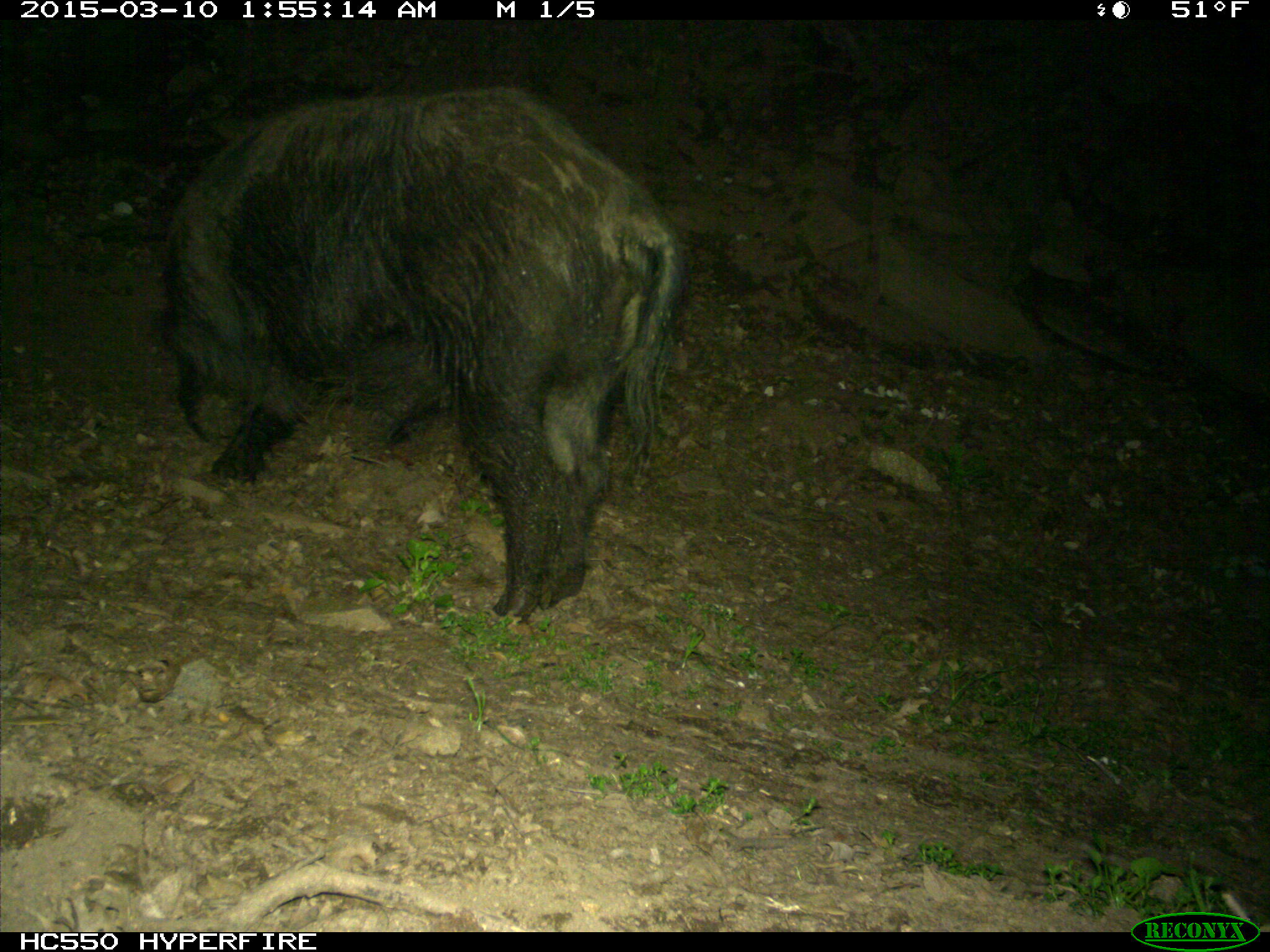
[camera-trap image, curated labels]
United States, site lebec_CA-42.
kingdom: Animalia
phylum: Chordata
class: Mammalia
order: Artiodactyla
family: Suidae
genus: Sus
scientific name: Sus scrofa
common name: wild boar